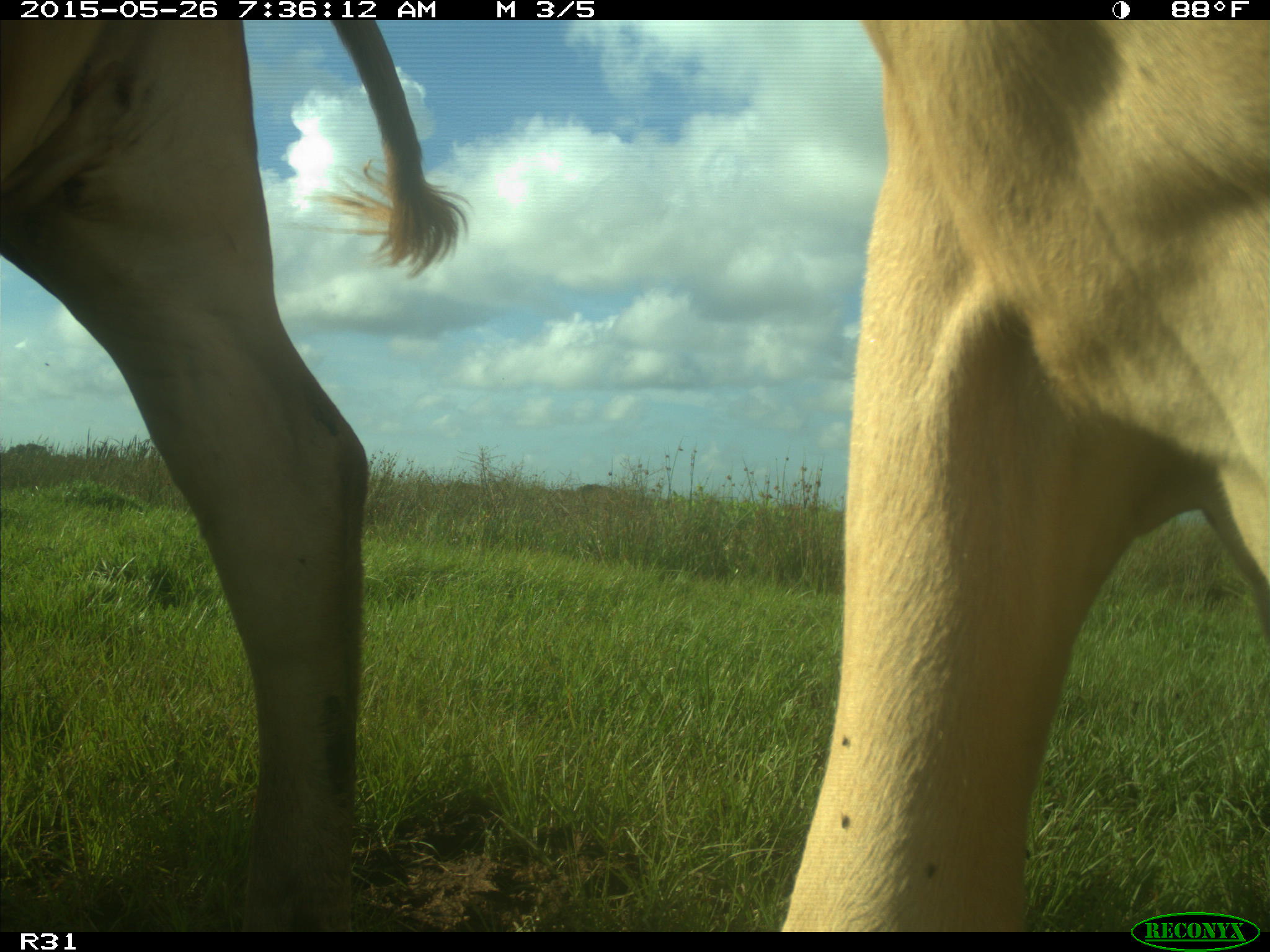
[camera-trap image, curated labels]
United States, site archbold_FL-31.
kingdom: Animalia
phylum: Chordata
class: Mammalia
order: Artiodactyla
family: Bovidae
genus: Bos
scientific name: Bos taurus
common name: domestic cow